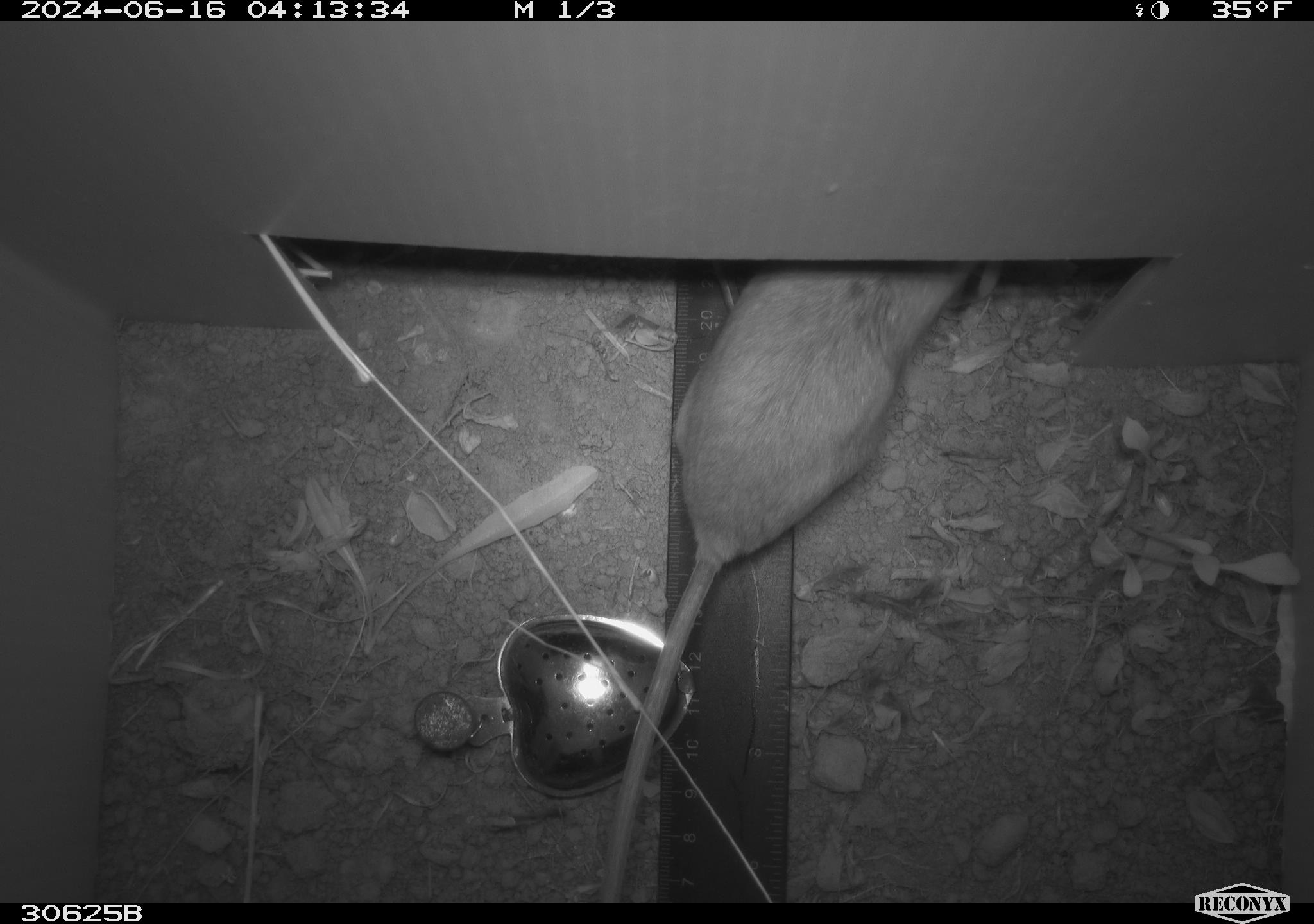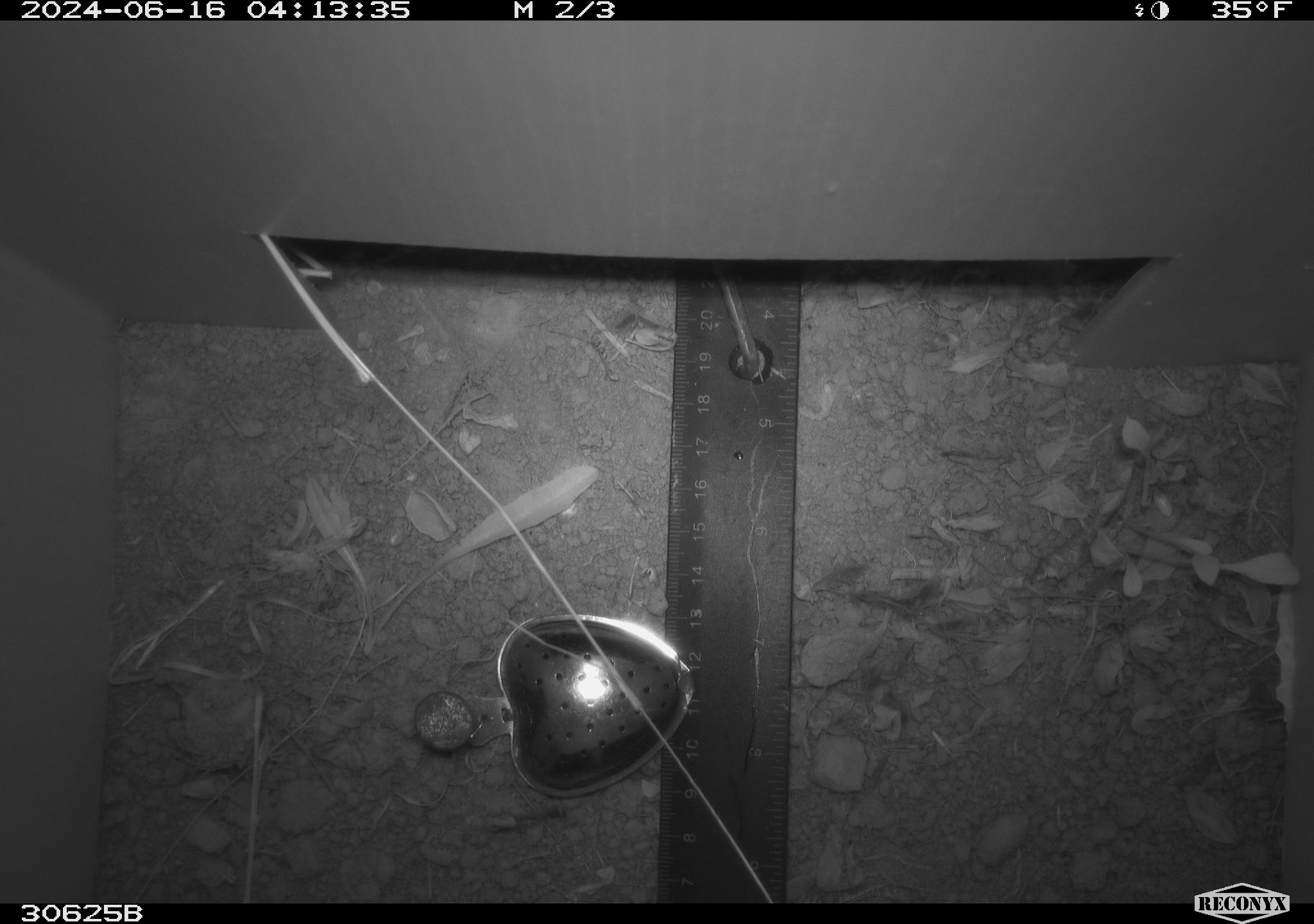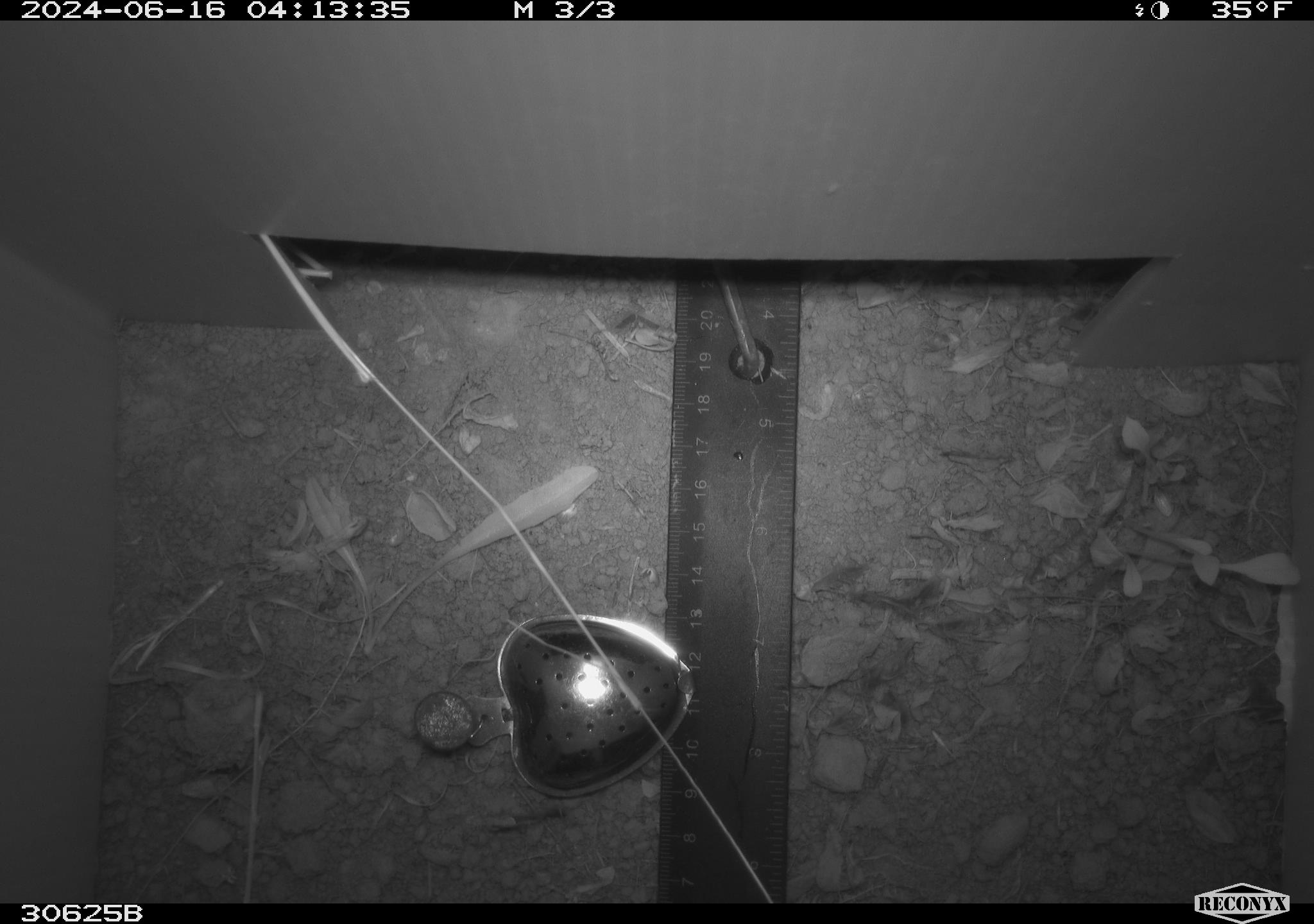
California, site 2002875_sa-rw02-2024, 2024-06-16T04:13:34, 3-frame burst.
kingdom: Animalia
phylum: Chordata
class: Mammalia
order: Rodentia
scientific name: Rodentia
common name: rodent